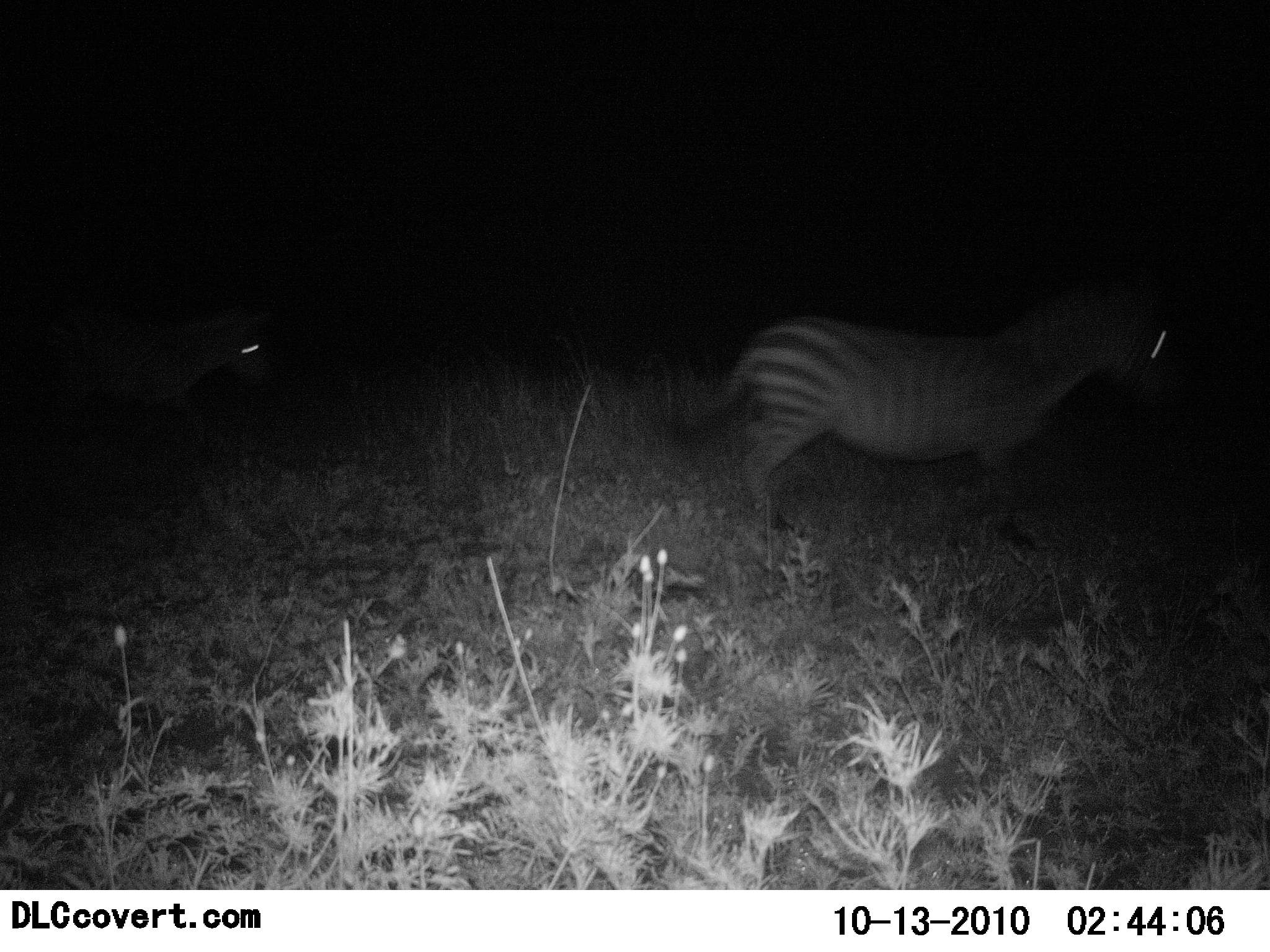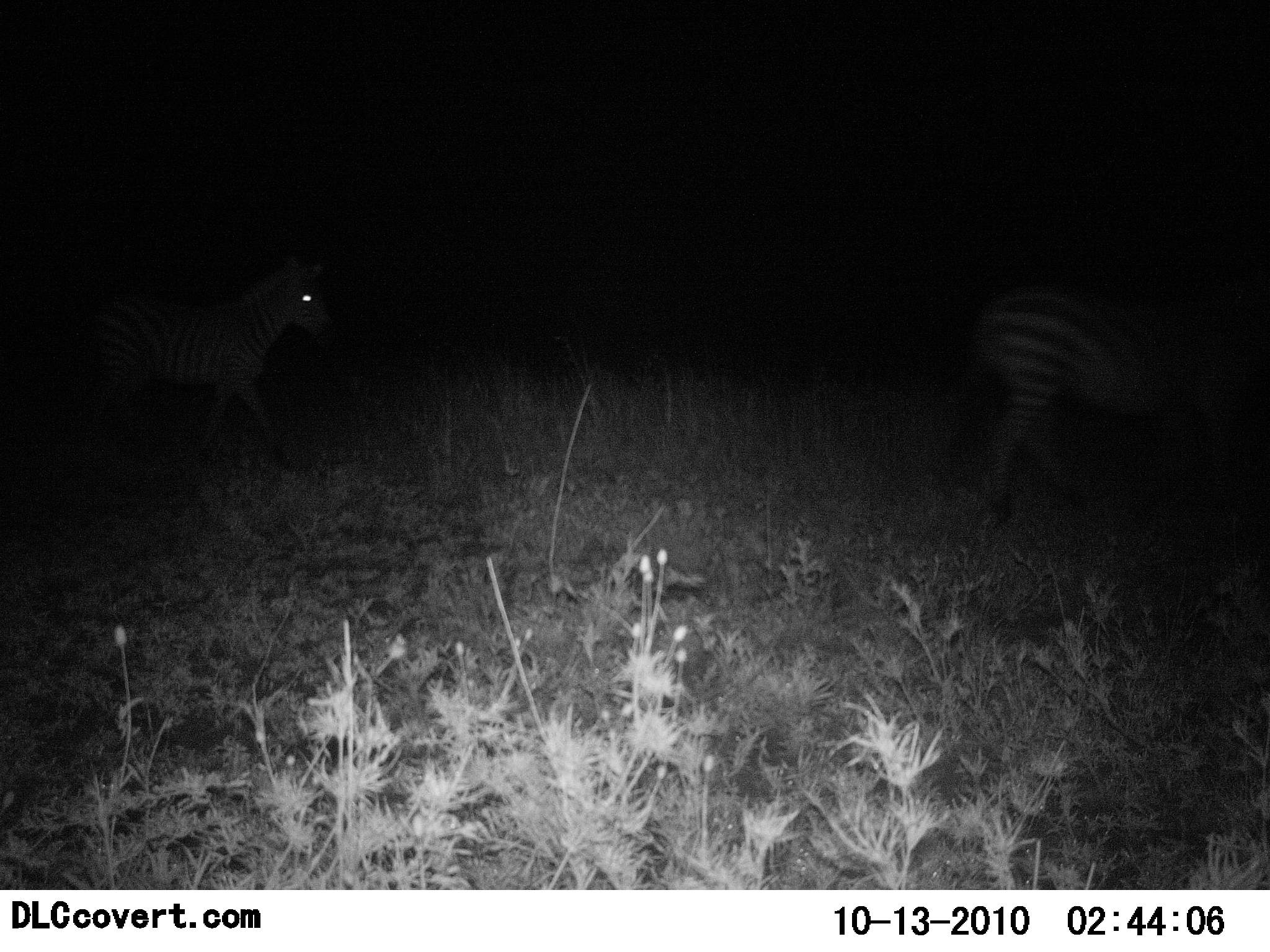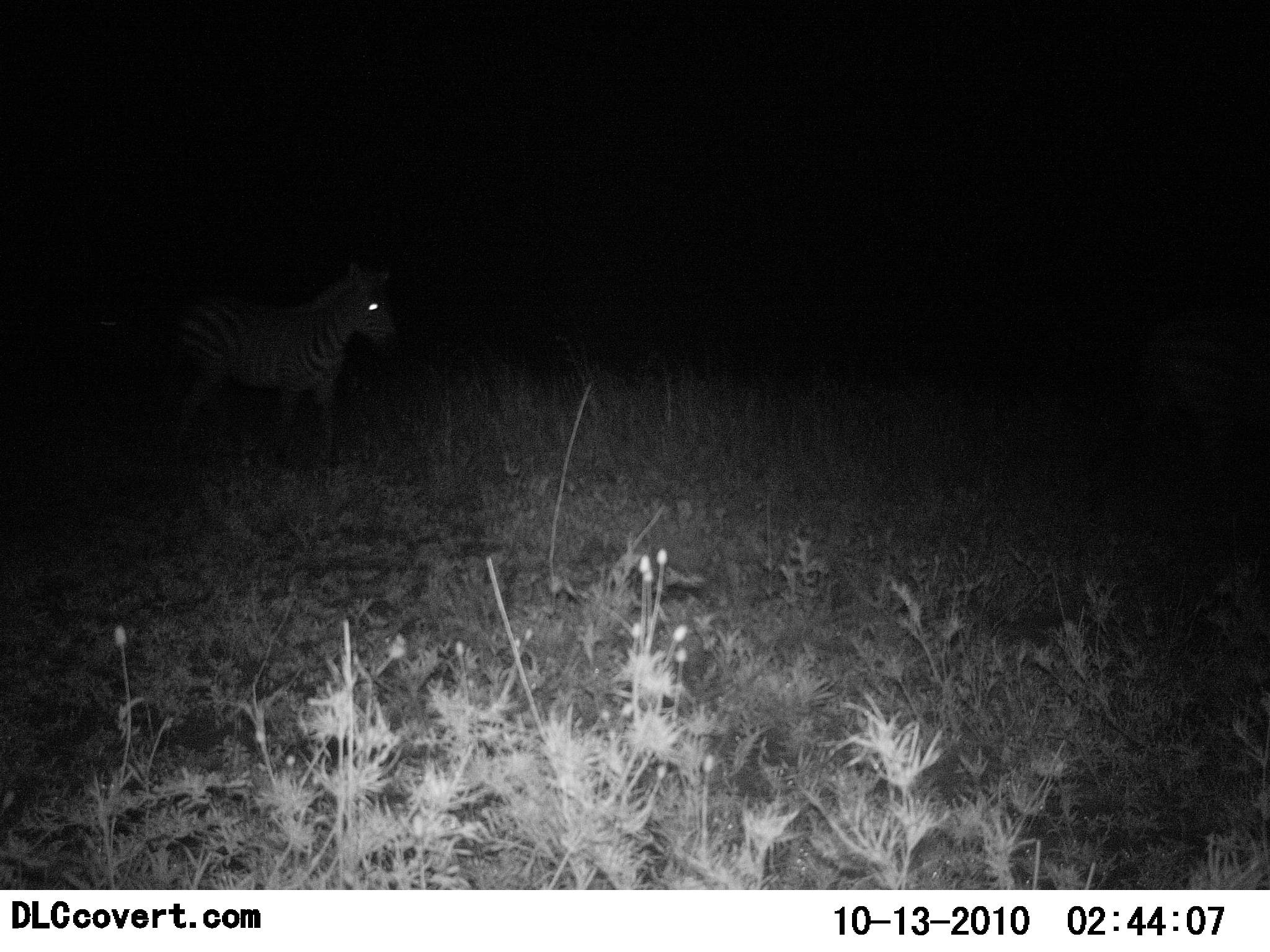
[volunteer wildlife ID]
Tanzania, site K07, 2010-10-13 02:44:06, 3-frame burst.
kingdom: Animalia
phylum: Chordata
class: Mammalia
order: Perissodactyla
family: Equidae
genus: Equus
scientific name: Equus quagga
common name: plains zebra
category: zebra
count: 2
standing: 0%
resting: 0%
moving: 100%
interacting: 0%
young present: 8%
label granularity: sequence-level